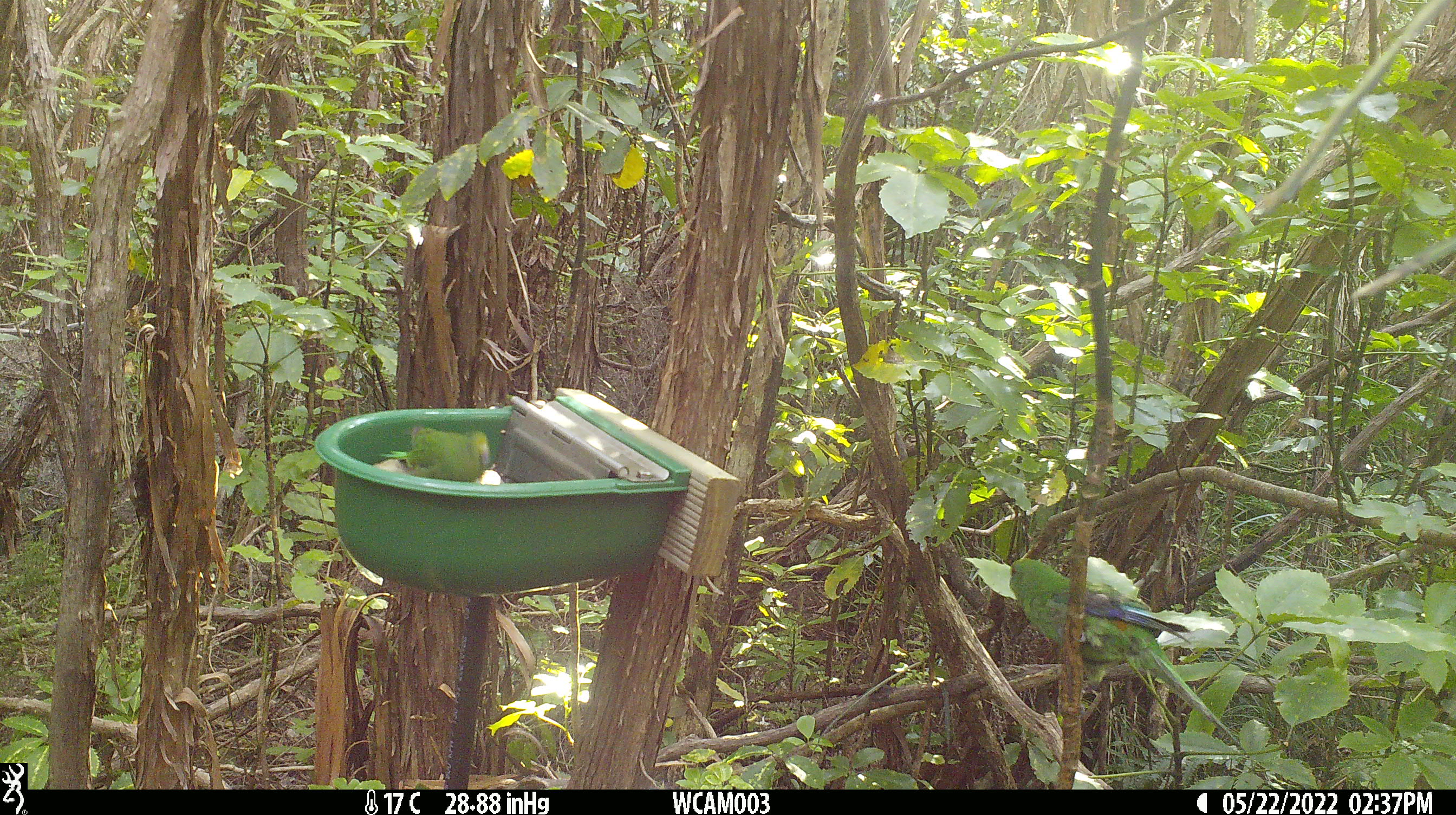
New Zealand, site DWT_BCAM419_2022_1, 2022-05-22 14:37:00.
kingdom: Animalia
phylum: Chordata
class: Aves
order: Psittaciformes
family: Psittaculidae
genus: Cyanoramphus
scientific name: Cyanoramphus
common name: parakeet